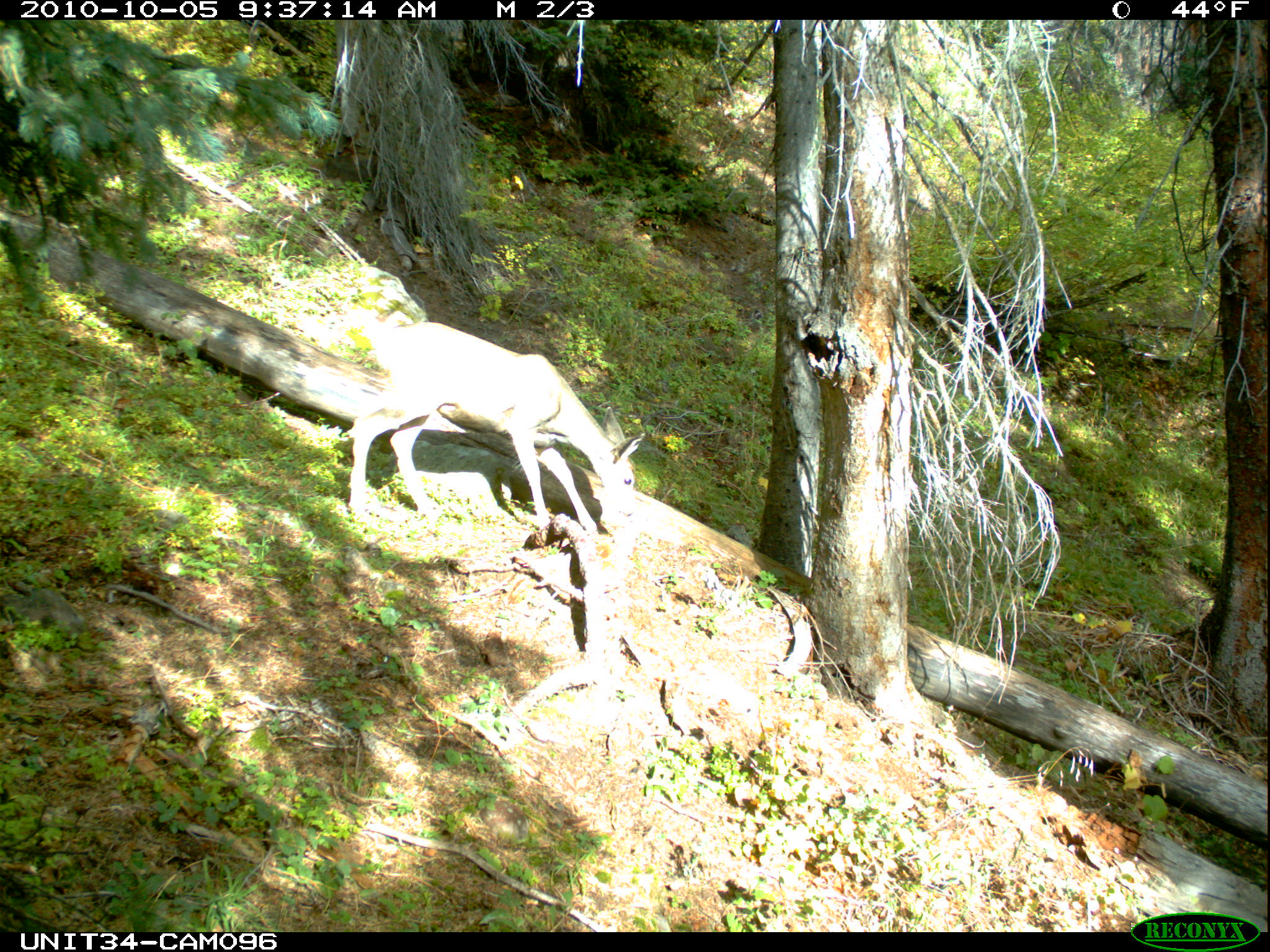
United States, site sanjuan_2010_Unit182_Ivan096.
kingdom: Animalia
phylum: Chordata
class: Mammalia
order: Artiodactyla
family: Cervidae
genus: Odocoileus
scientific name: Odocoileus hemionus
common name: mule deer